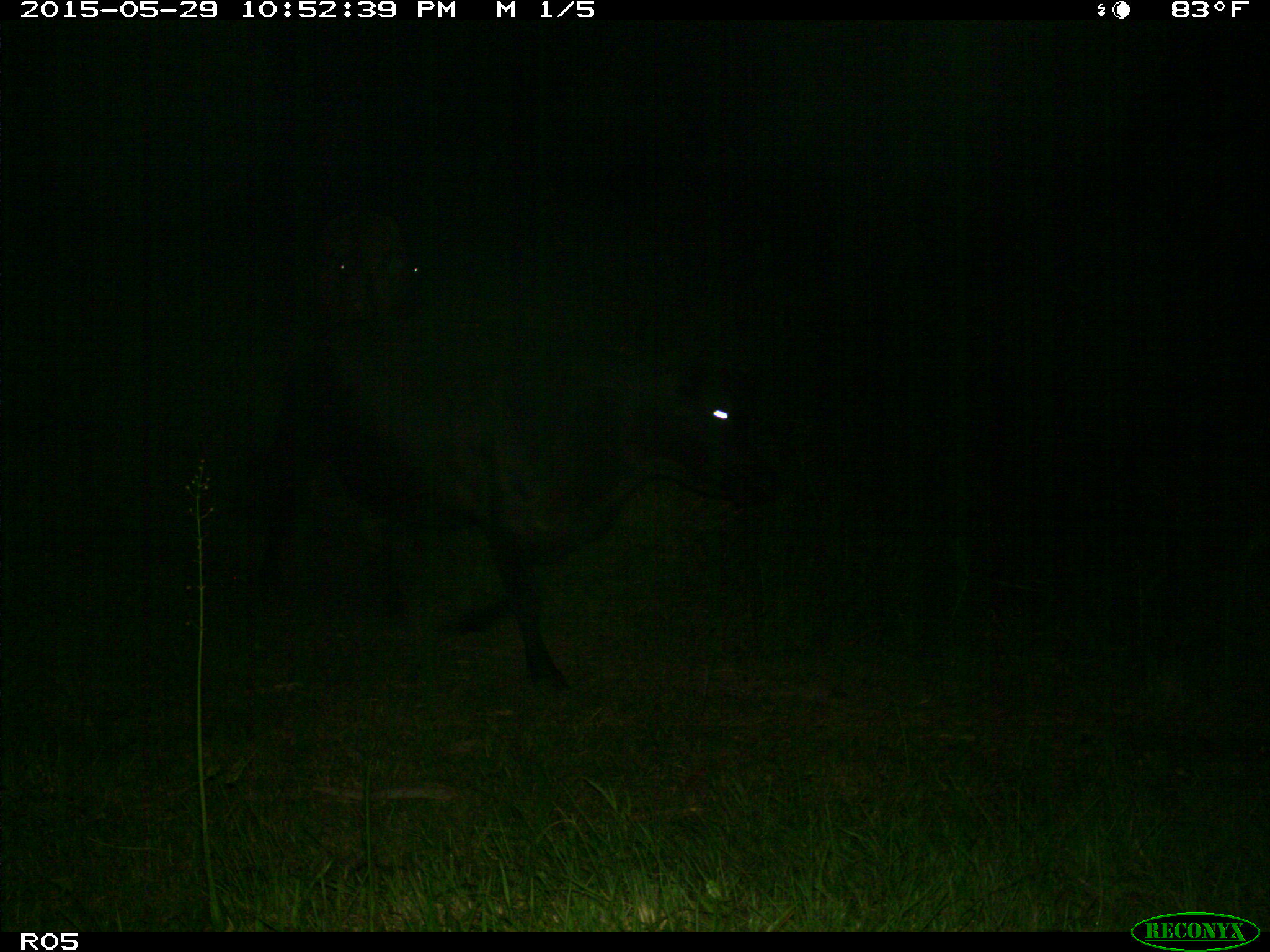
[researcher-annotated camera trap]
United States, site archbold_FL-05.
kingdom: Animalia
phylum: Chordata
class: Mammalia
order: Artiodactyla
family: Bovidae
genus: Bos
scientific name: Bos taurus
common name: domestic cow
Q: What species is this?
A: Bos taurus (domestic cow).